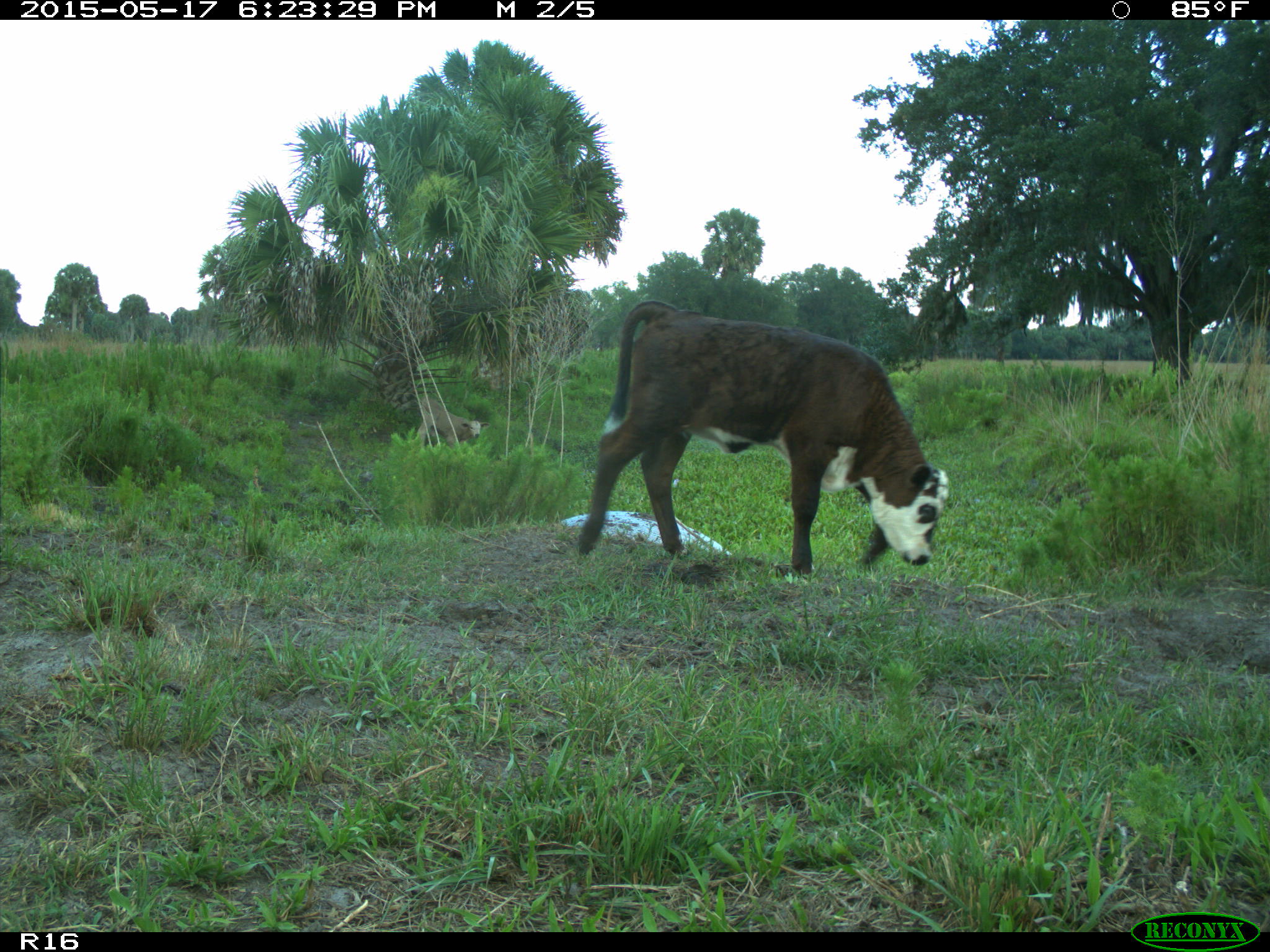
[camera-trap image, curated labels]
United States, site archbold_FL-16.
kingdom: Animalia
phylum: Chordata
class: Mammalia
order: Artiodactyla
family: Bovidae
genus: Bos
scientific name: Bos taurus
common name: domestic cow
Bos taurus (domestic cow).